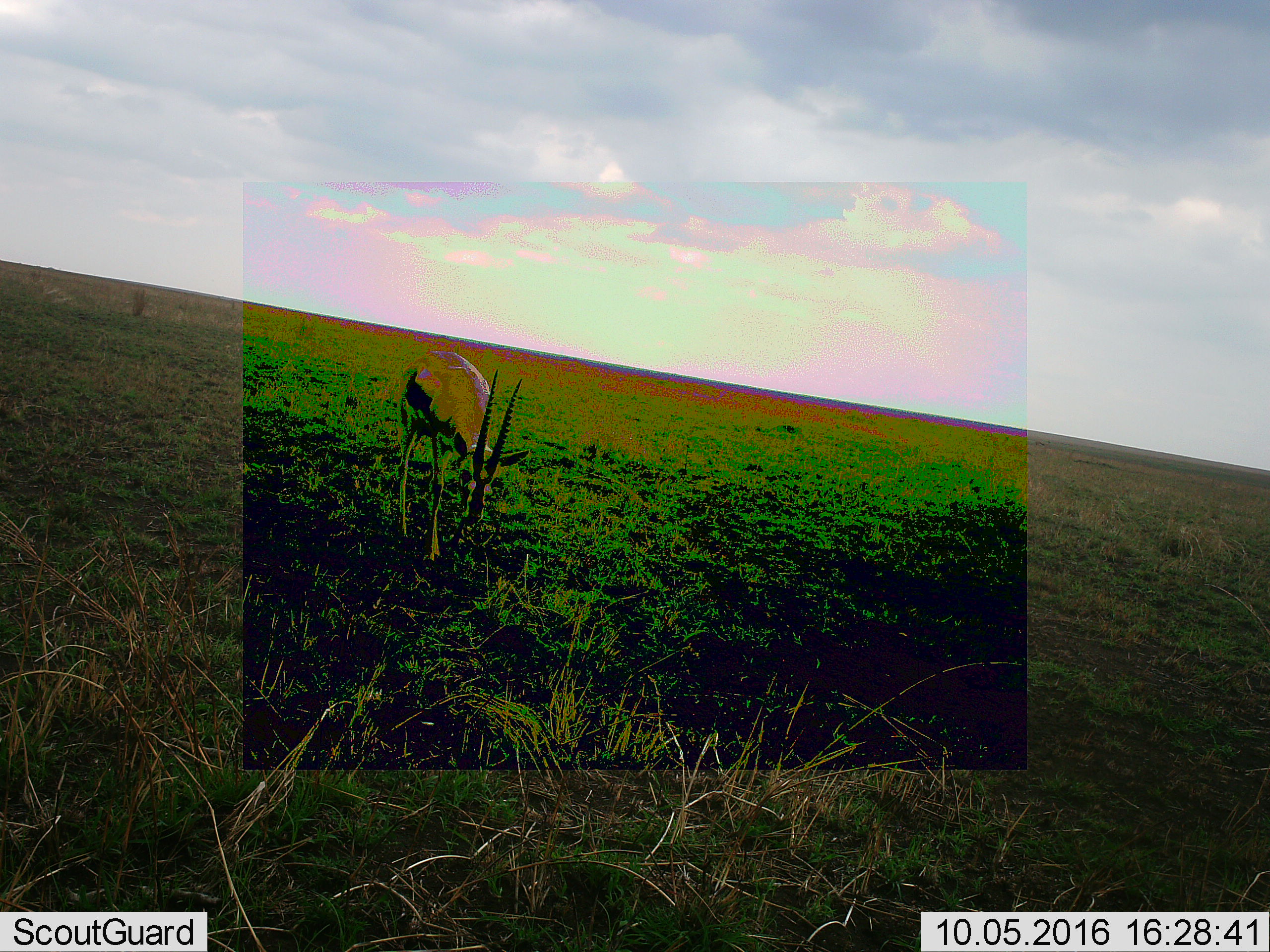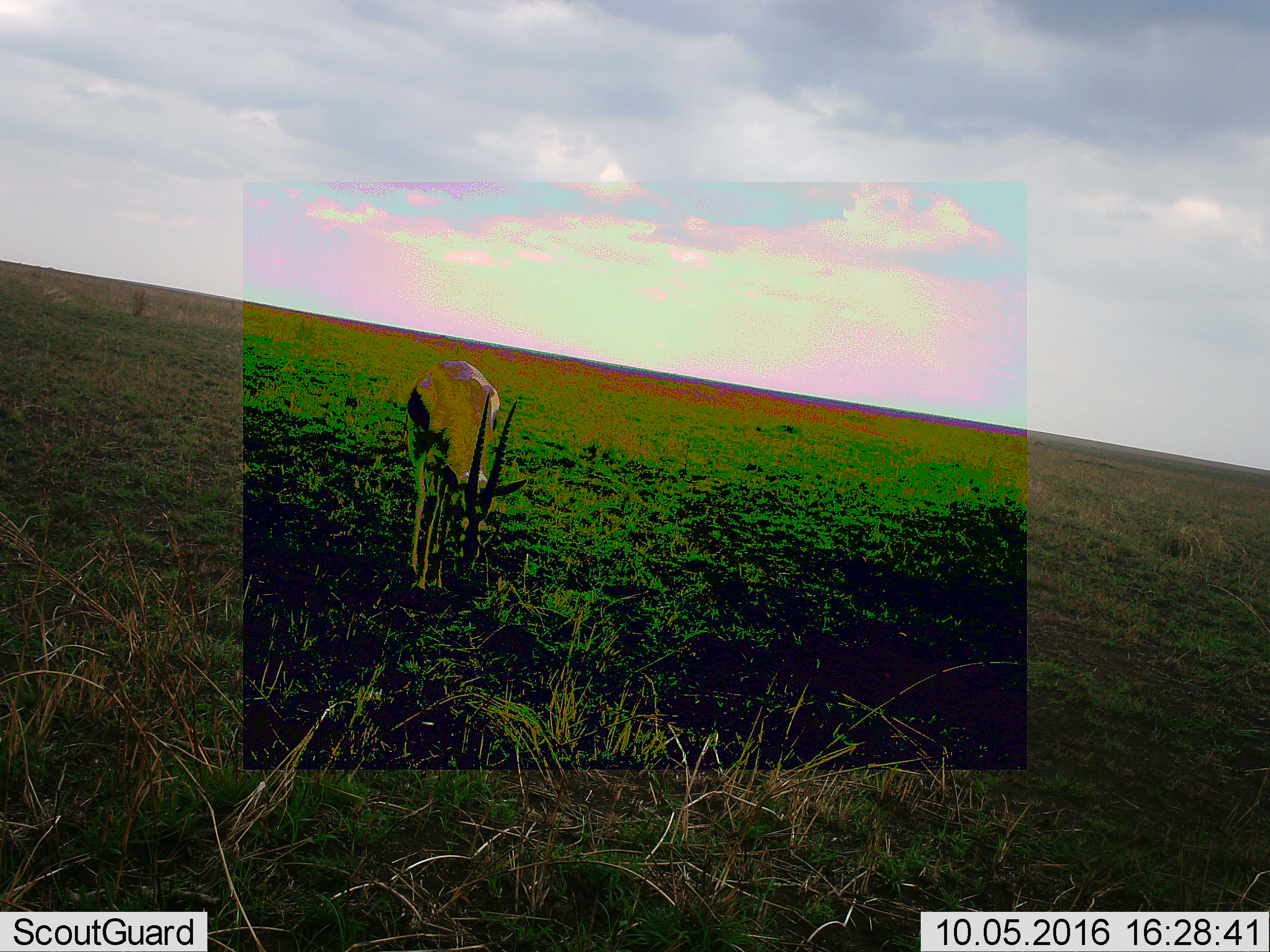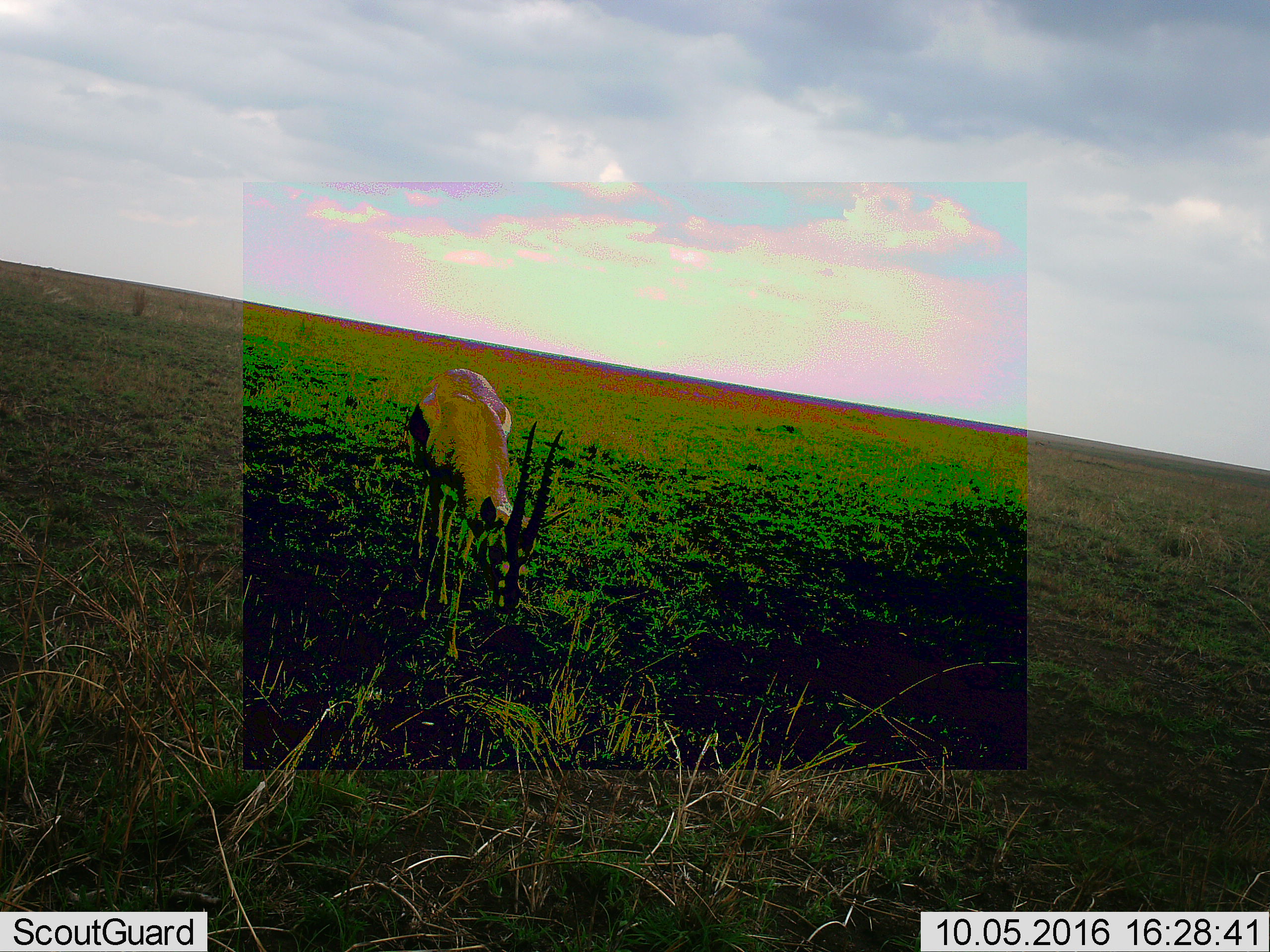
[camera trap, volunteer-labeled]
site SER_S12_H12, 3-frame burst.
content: unidentified animal